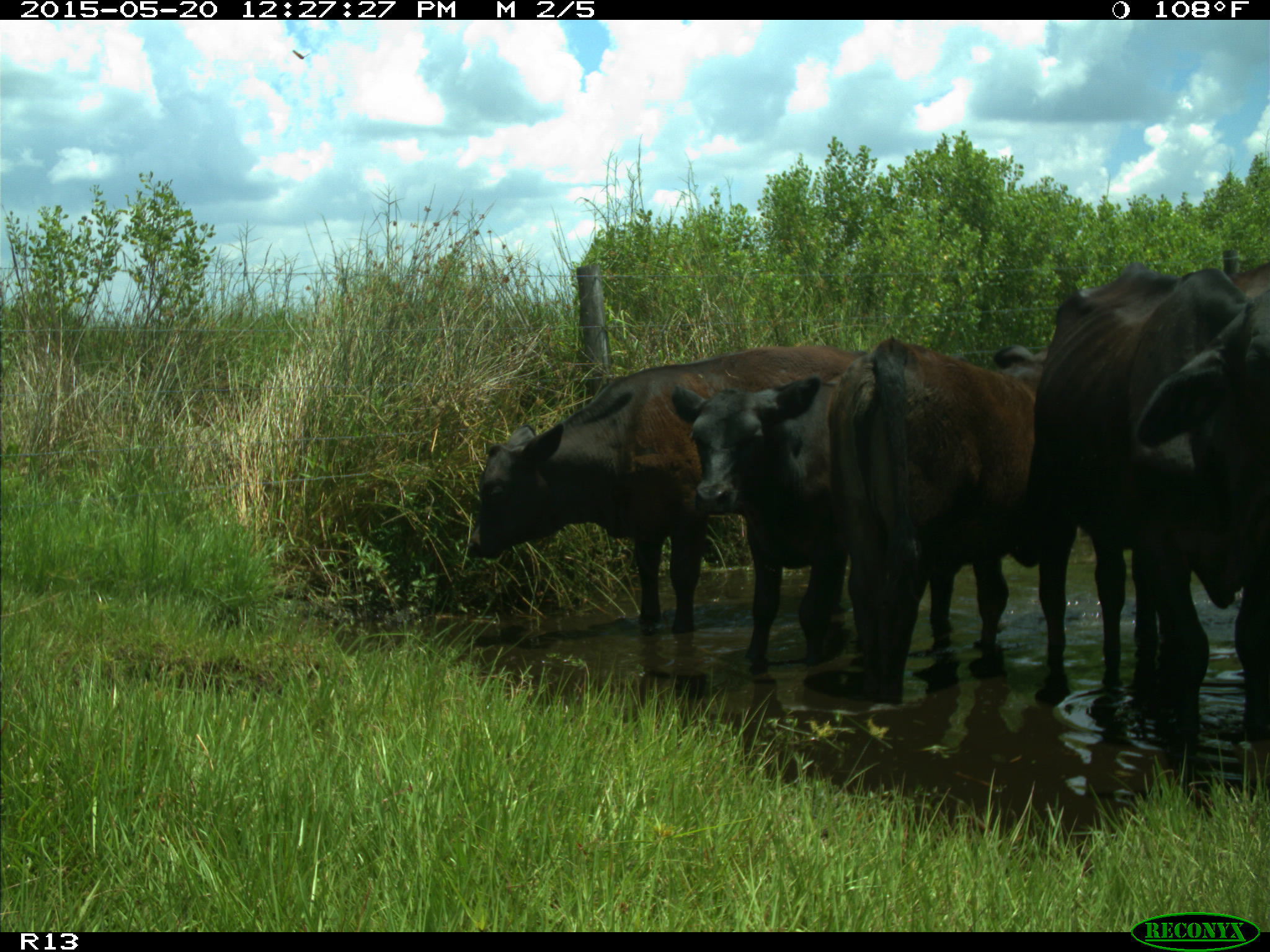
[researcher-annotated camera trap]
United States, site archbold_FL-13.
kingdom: Animalia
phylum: Chordata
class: Mammalia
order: Artiodactyla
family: Bovidae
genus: Bos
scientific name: Bos taurus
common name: domestic cow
Bos taurus (domestic cow).